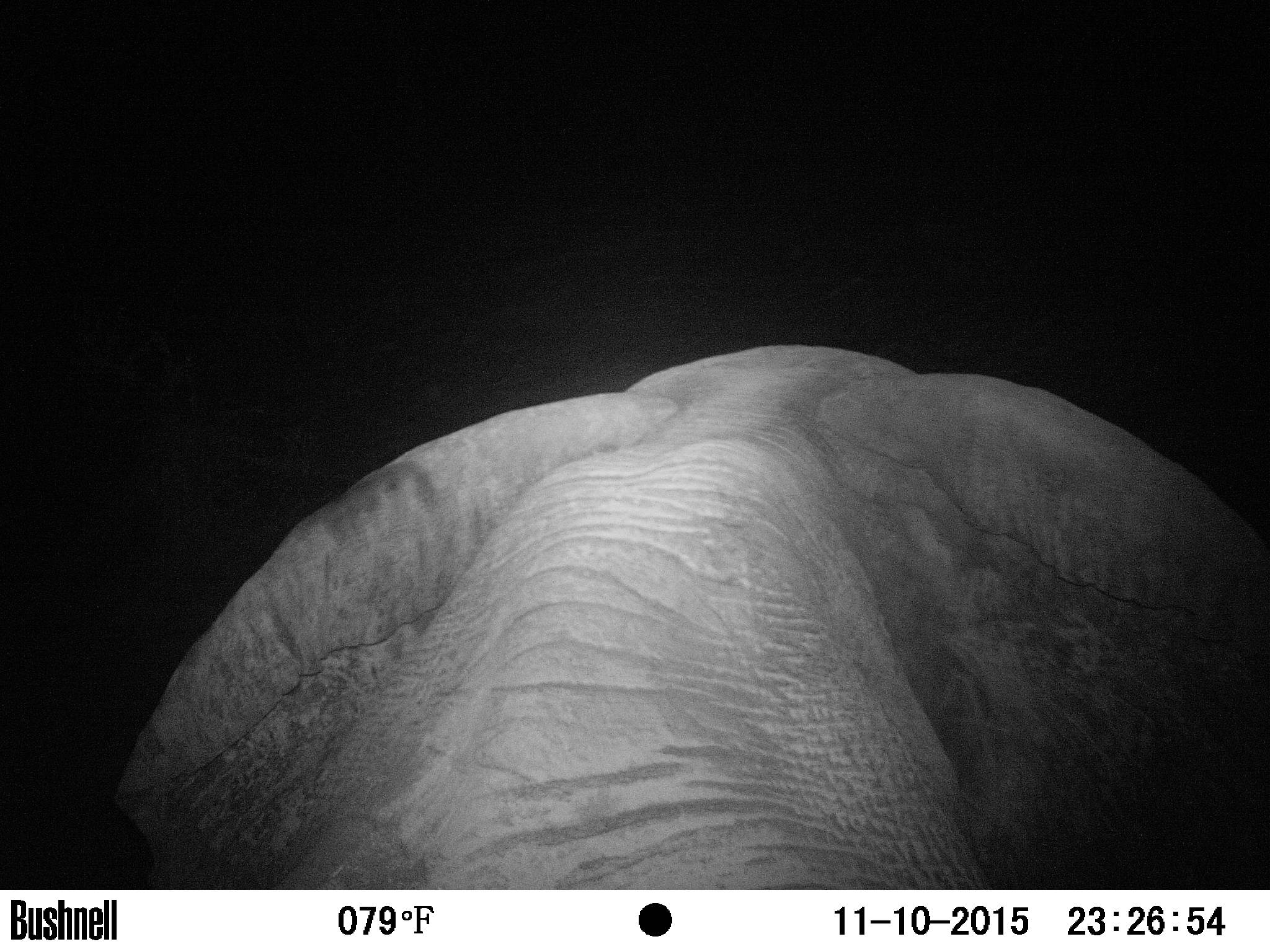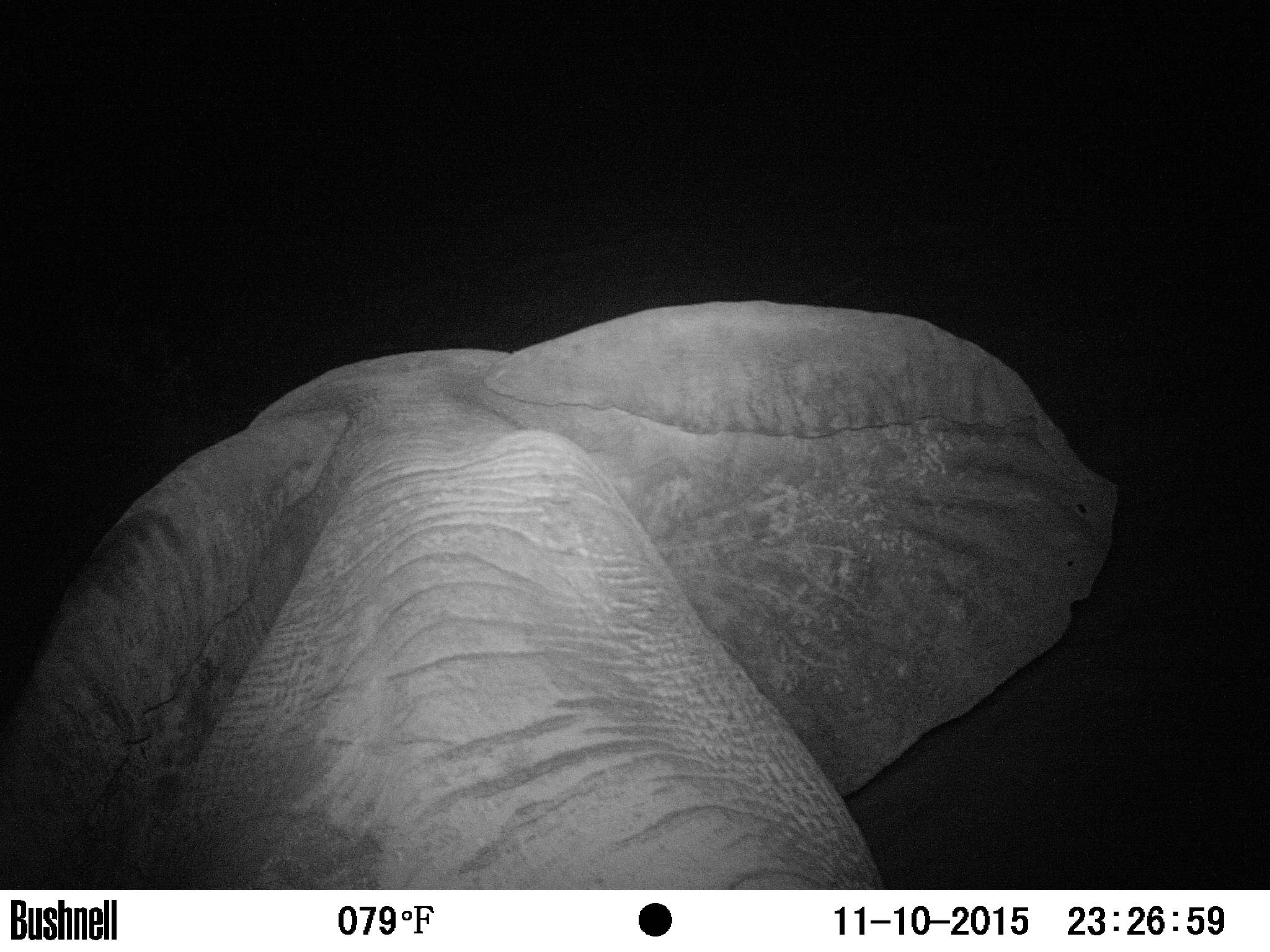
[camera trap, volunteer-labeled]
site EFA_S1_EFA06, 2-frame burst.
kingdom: Animalia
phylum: Chordata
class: Mammalia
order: Proboscidea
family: Elephantidae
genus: Loxodonta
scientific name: Loxodonta africana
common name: african bush elephant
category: elephant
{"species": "elephant (african bush elephant) (Loxodonta africana)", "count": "1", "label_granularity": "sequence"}